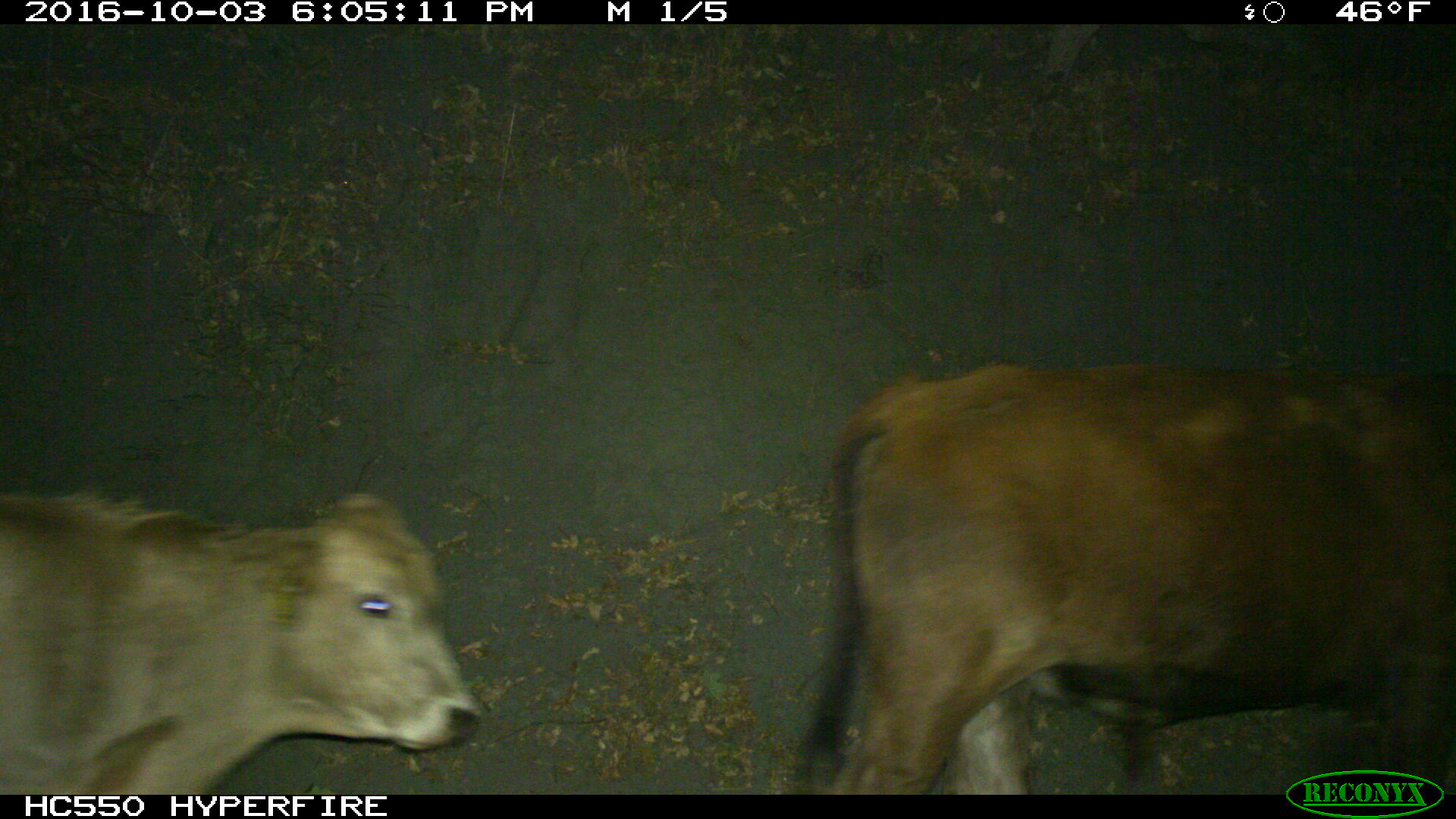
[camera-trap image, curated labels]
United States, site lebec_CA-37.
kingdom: Animalia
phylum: Chordata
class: Mammalia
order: Artiodactyla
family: Bovidae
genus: Bos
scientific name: Bos taurus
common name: domestic cow